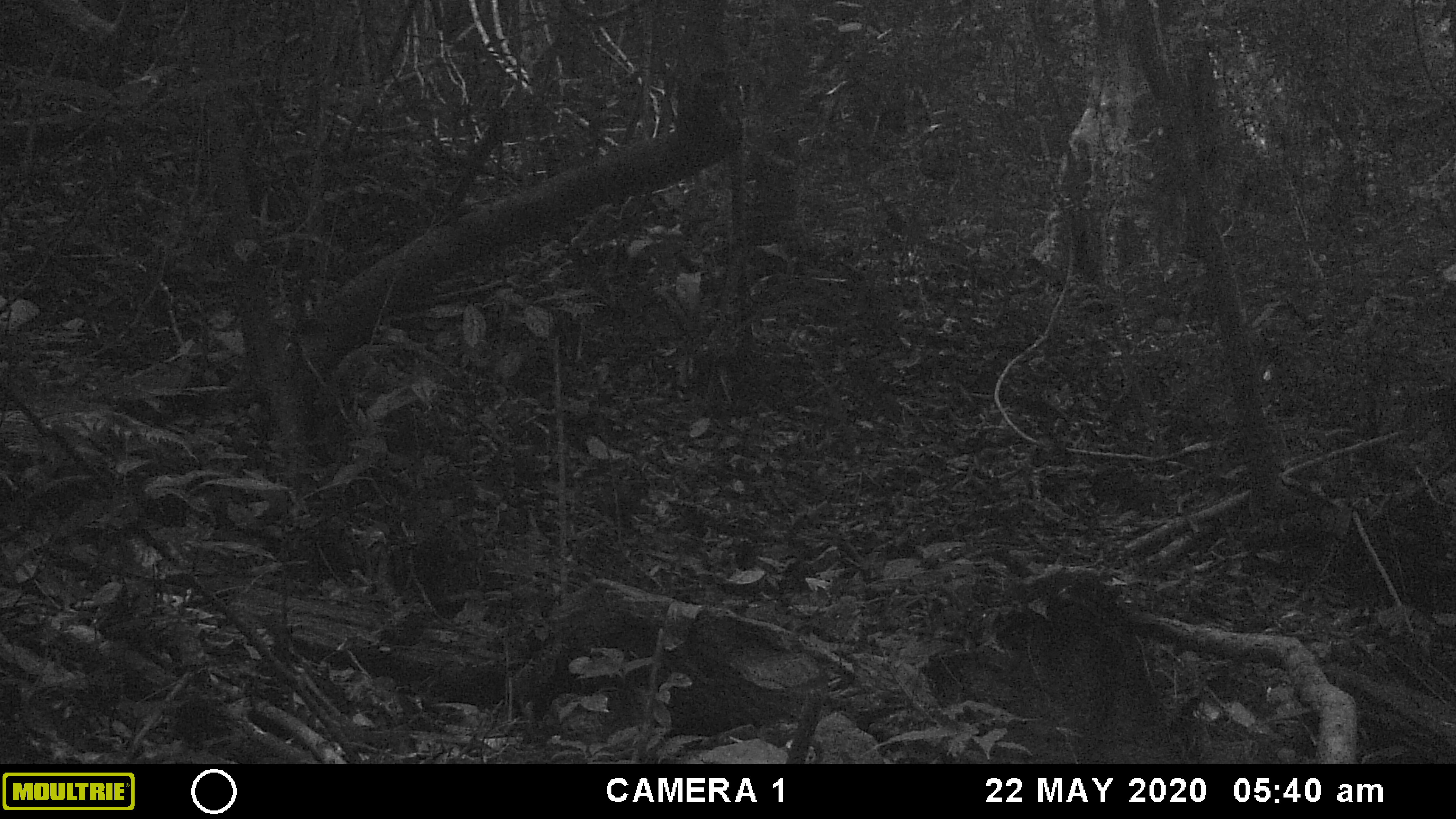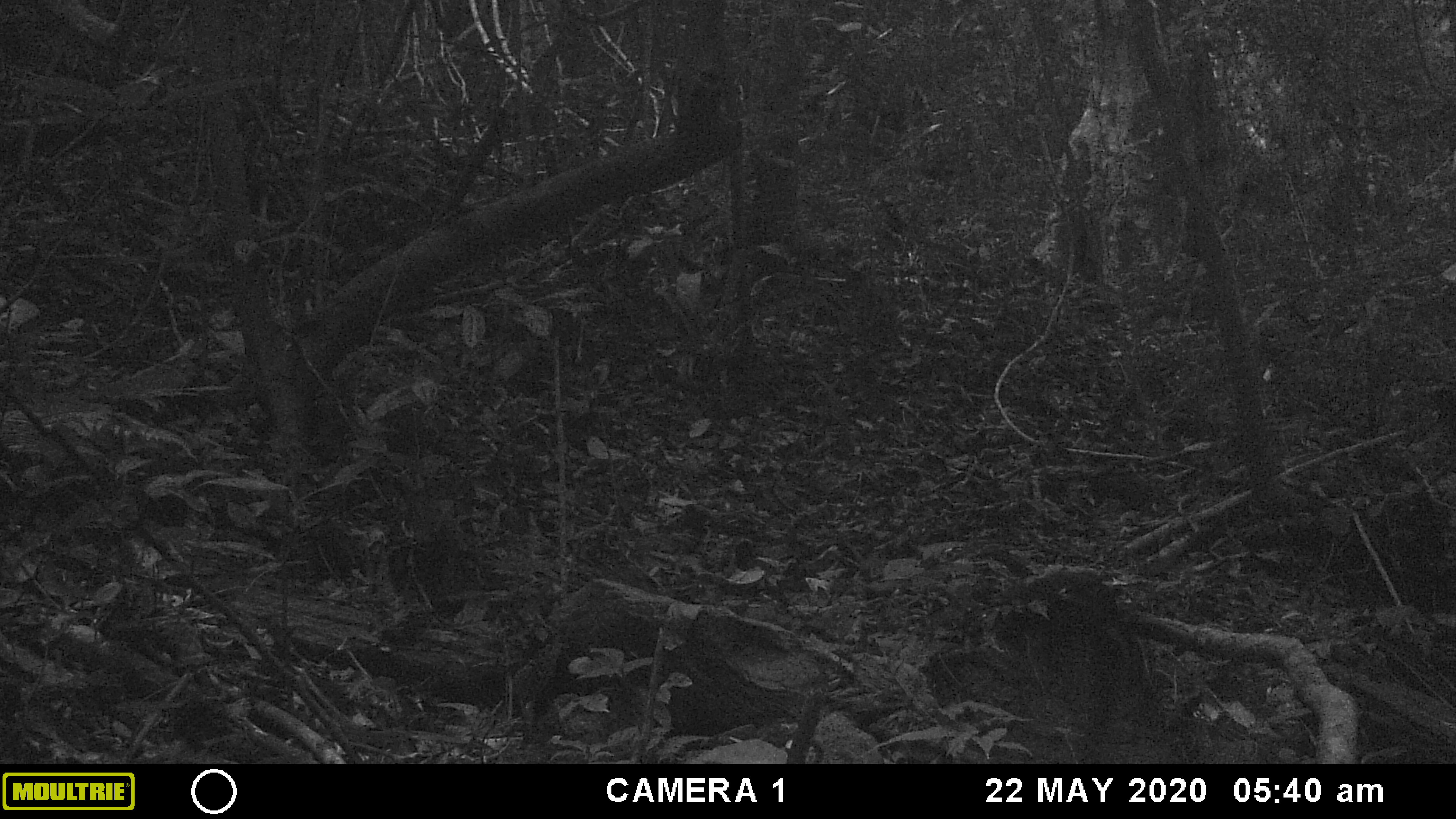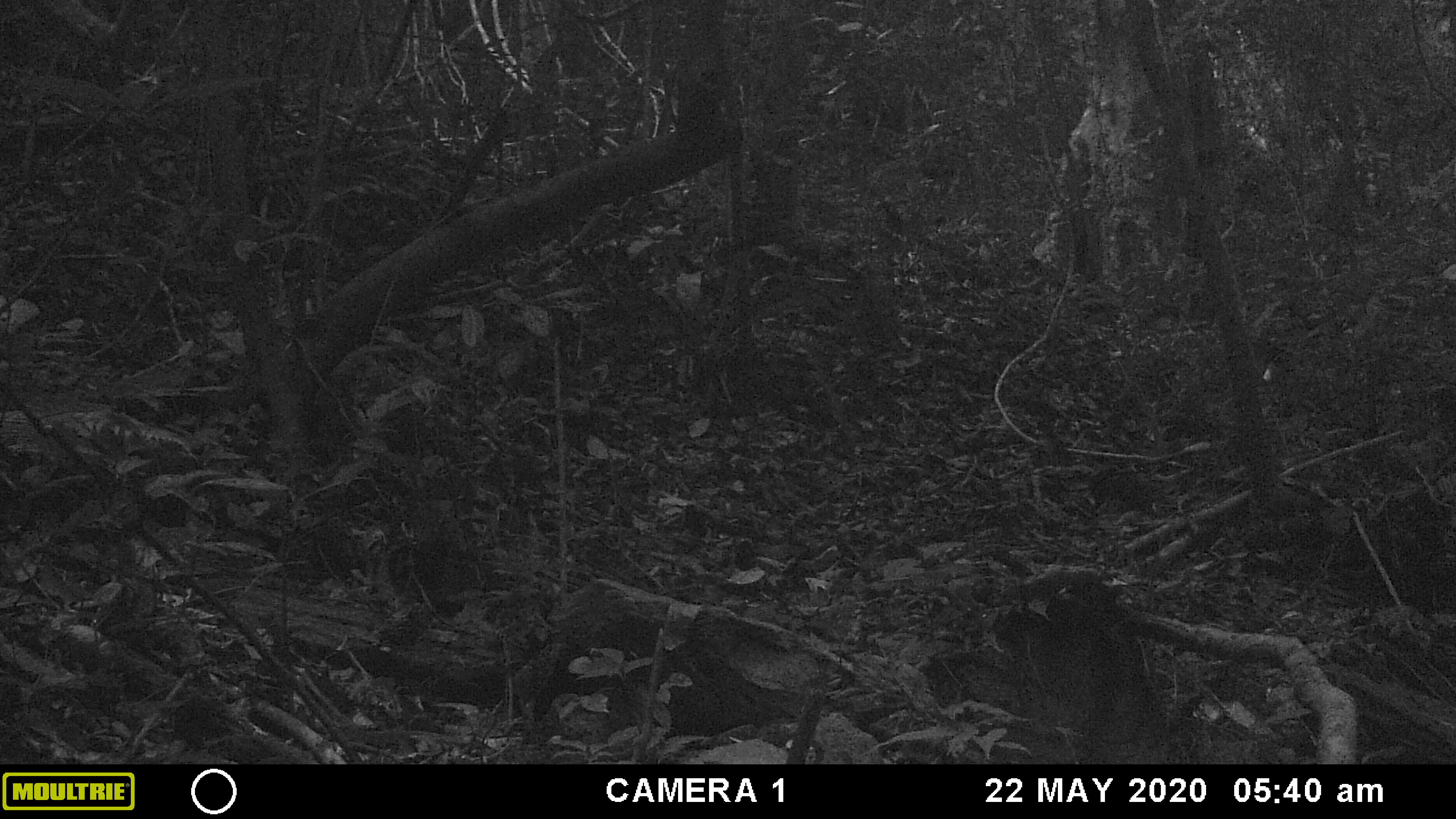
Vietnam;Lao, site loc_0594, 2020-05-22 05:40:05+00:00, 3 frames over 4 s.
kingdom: Animalia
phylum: Chordata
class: Mammalia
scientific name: Mammalia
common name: mammal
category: unidentified small mammal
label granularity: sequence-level